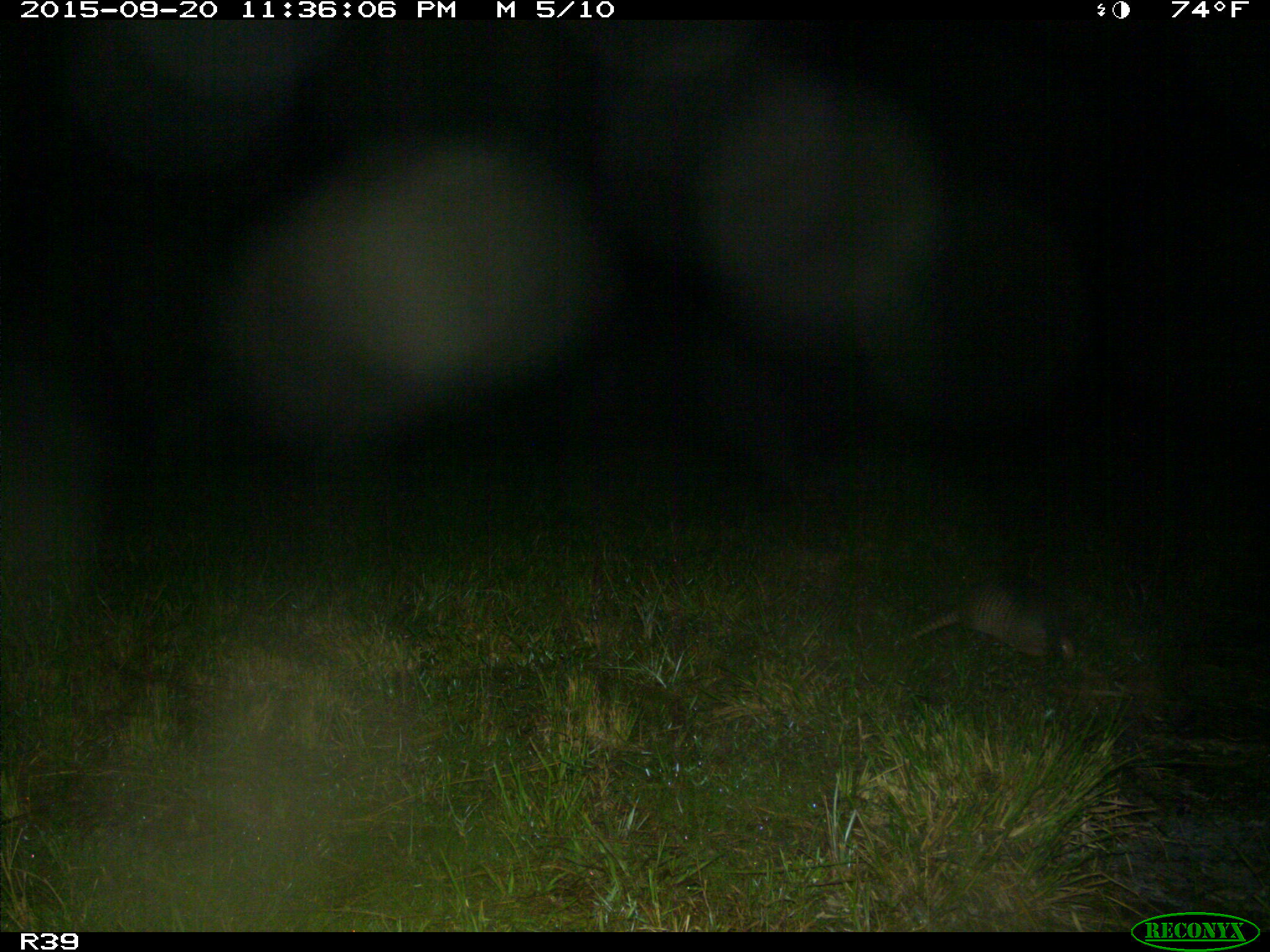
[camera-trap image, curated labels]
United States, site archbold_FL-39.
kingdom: Animalia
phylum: Chordata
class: Mammalia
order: Cingulata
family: Dasypodidae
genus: Dasypus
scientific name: Dasypus novemcinctus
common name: nine-banded armadillo